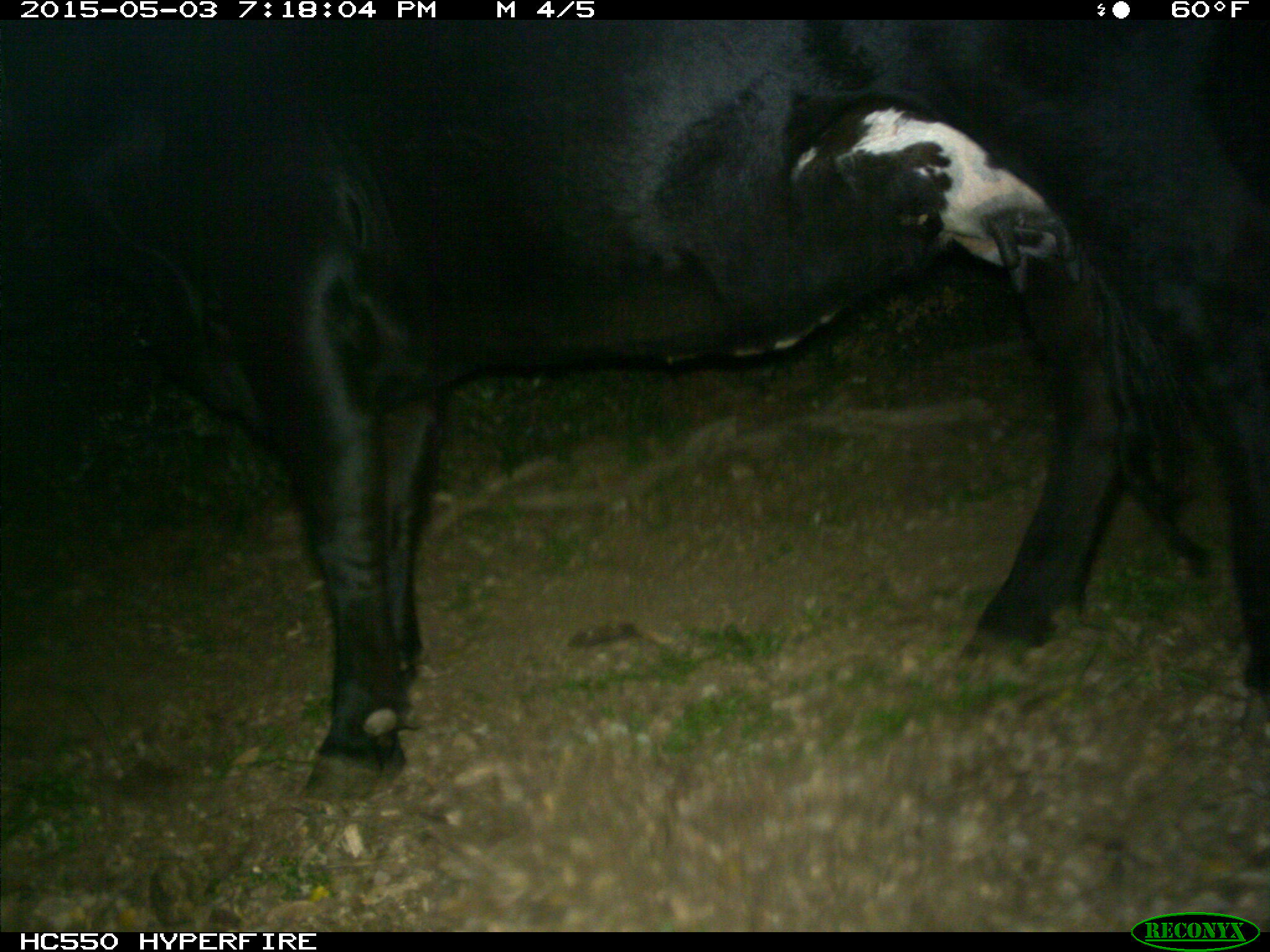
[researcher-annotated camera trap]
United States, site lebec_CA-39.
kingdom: Animalia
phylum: Chordata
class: Mammalia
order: Artiodactyla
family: Bovidae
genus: Bos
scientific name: Bos taurus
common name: domestic cow